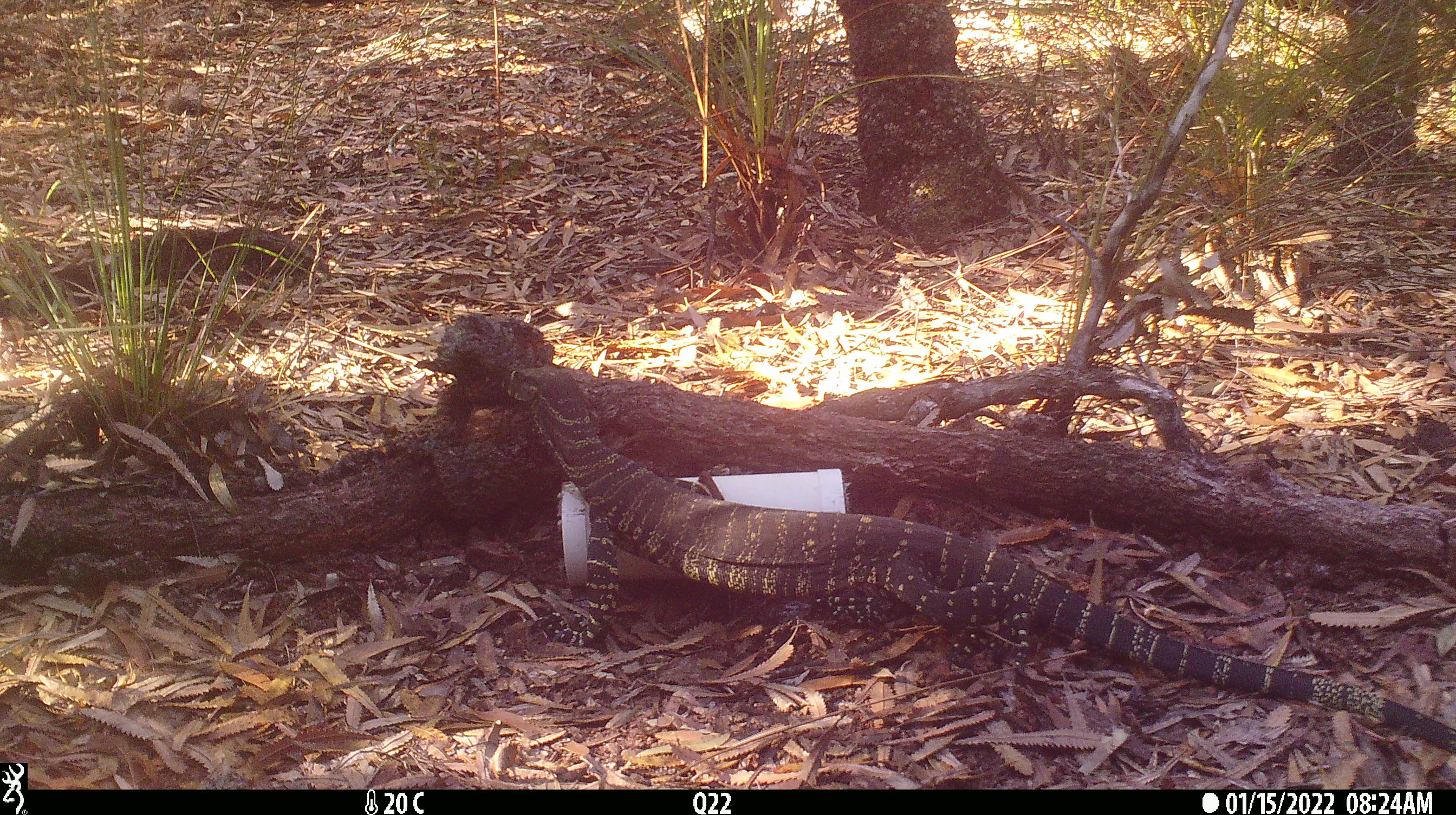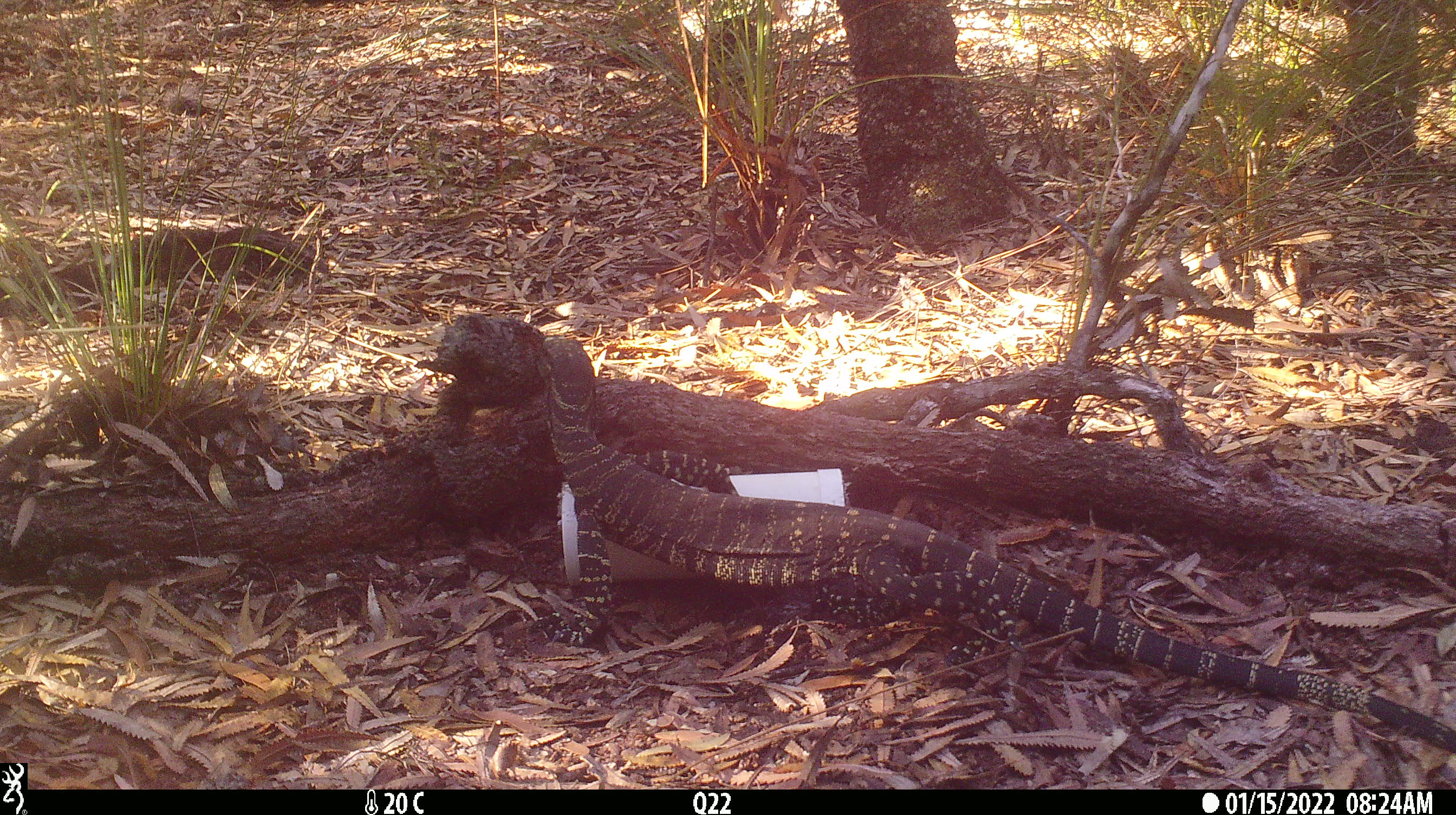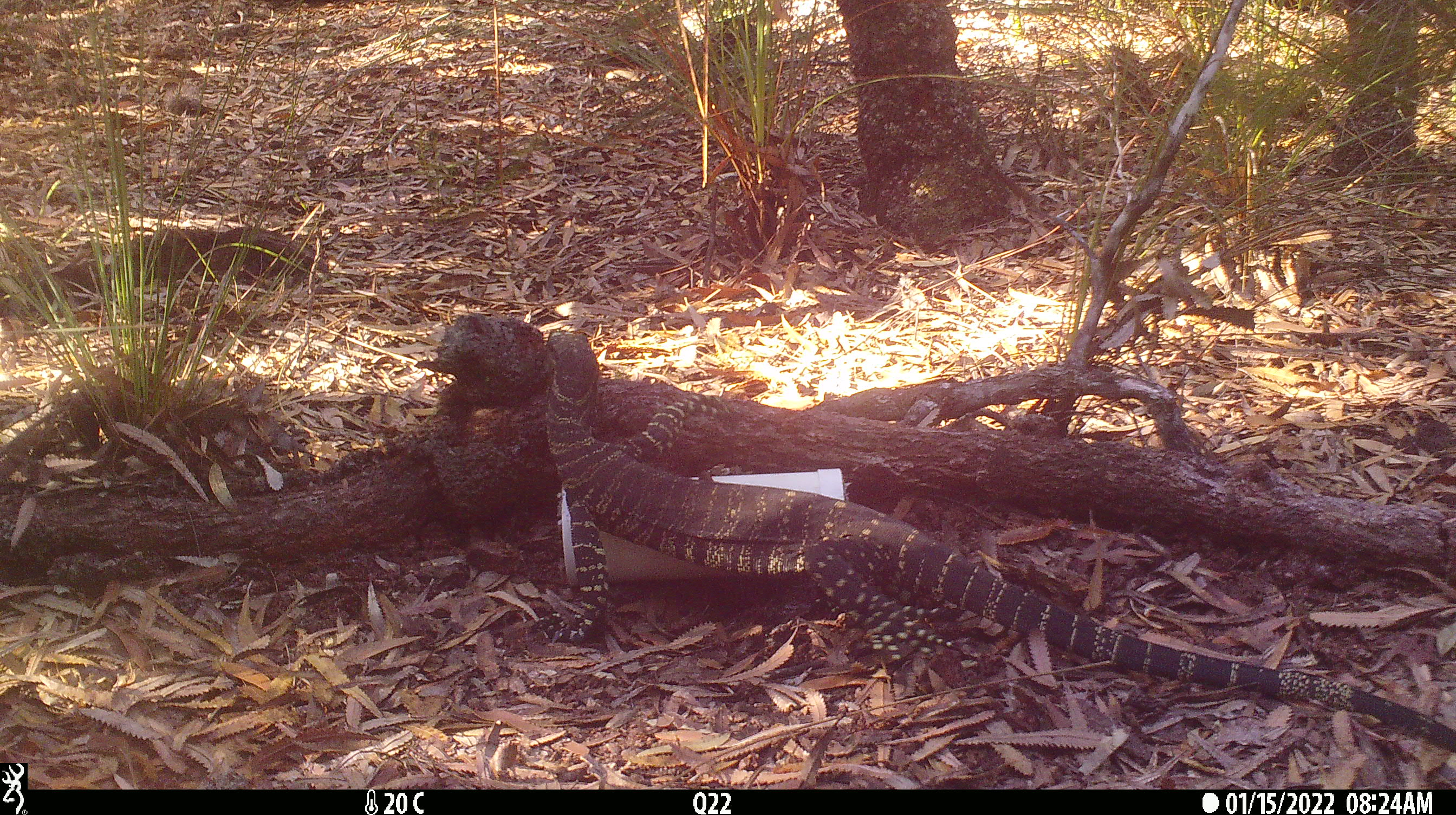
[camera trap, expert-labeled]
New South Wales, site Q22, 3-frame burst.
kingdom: Animalia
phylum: Chordata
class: Reptilia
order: Squamata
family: Varanidae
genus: Varanus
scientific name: Varanus varius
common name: lace monitor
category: goanna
Goanna (lace monitor) (Varanus varius).